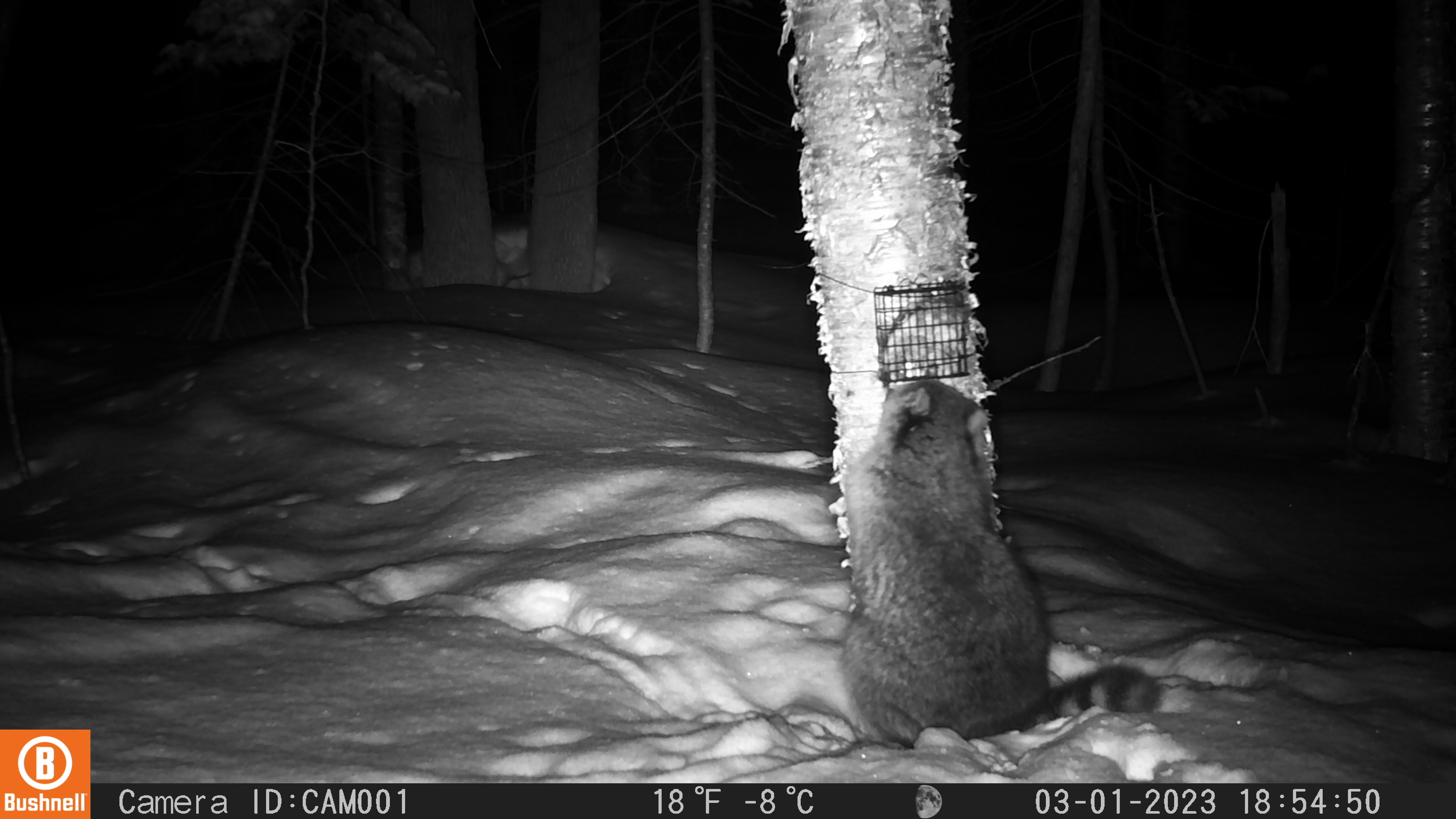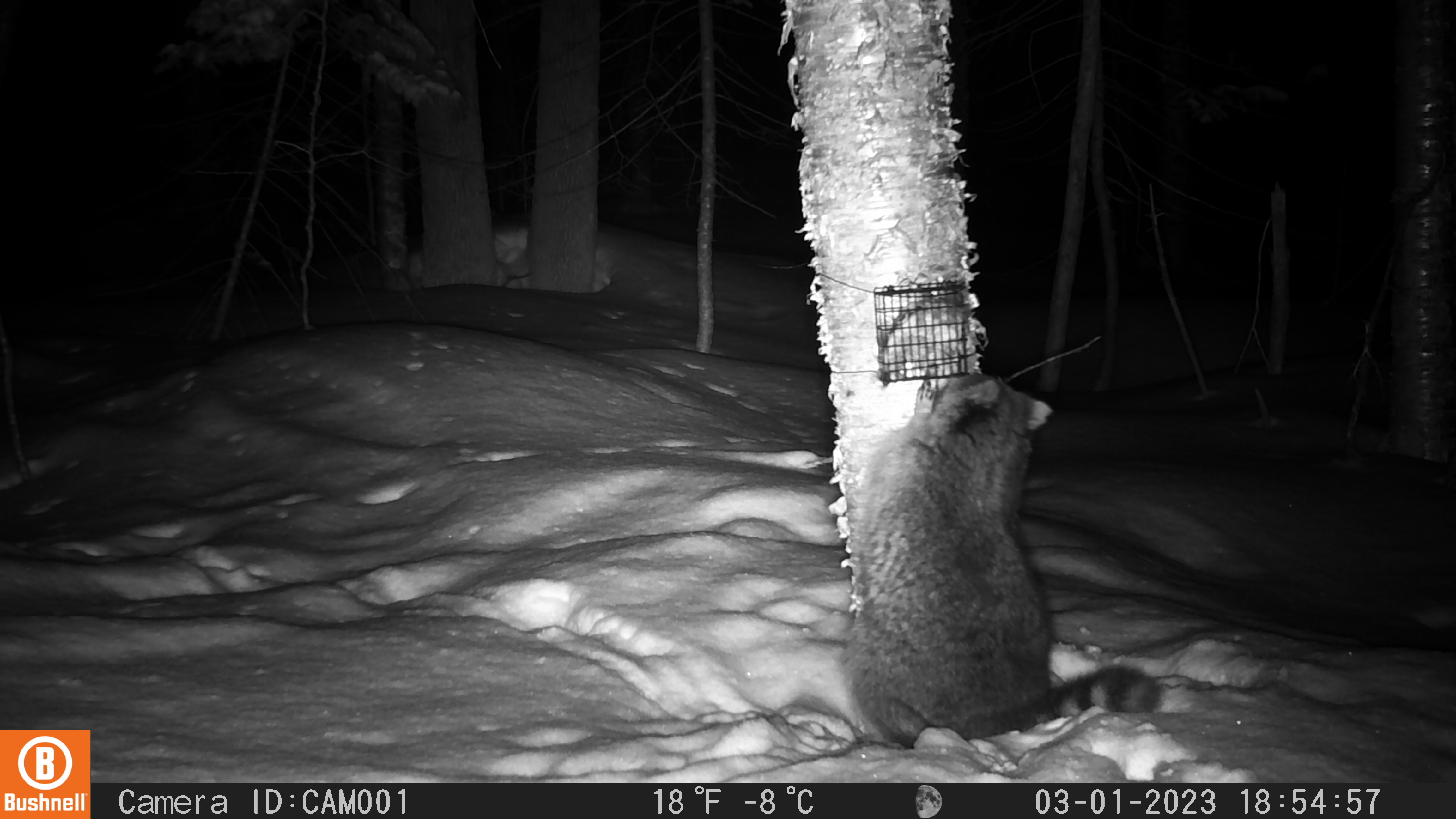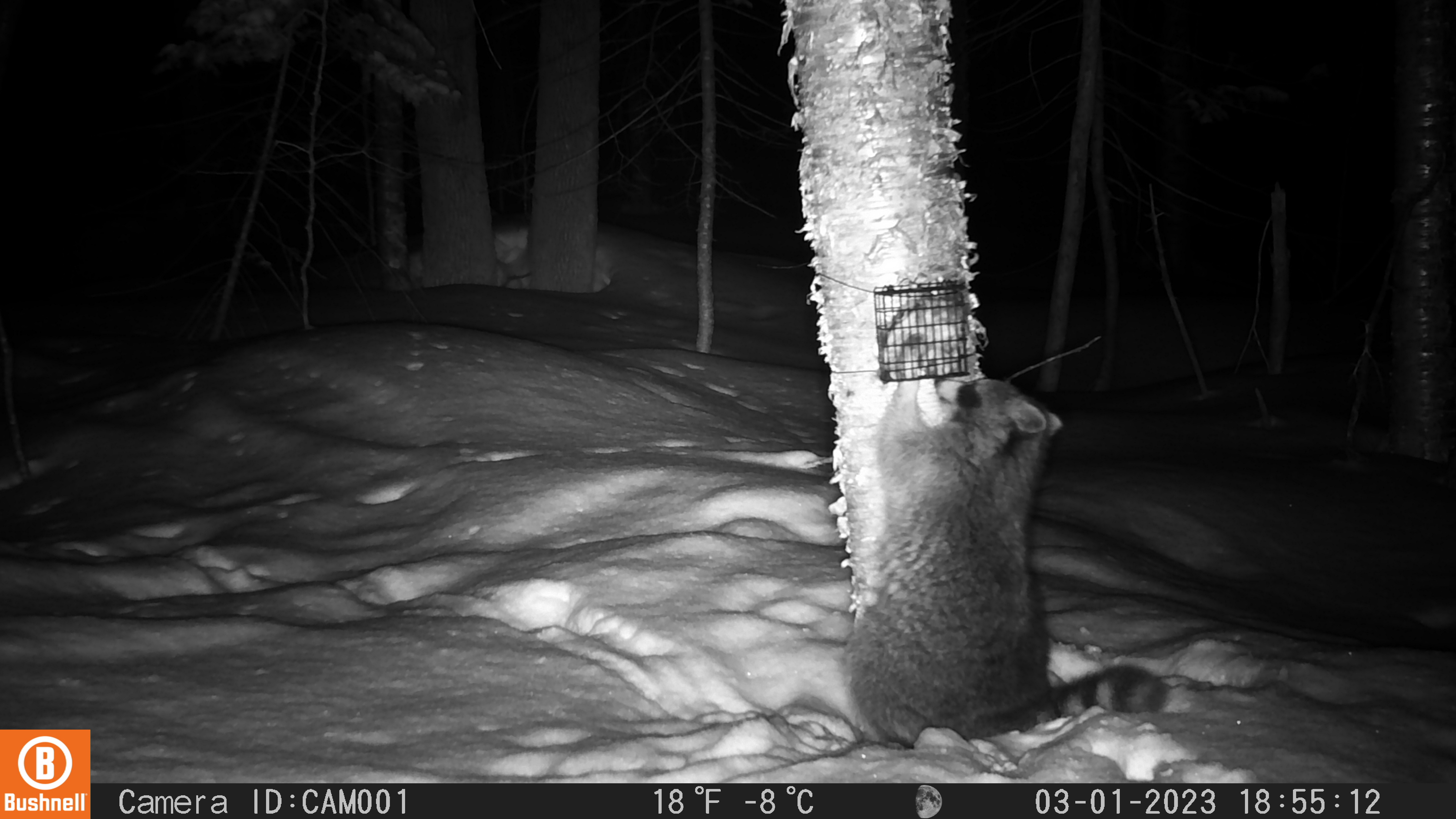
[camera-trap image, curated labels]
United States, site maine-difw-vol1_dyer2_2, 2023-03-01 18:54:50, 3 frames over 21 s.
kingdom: Animalia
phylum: Chordata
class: Mammalia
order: Carnivora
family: Procyonidae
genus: Procyon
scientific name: Procyon lotor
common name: raccoon